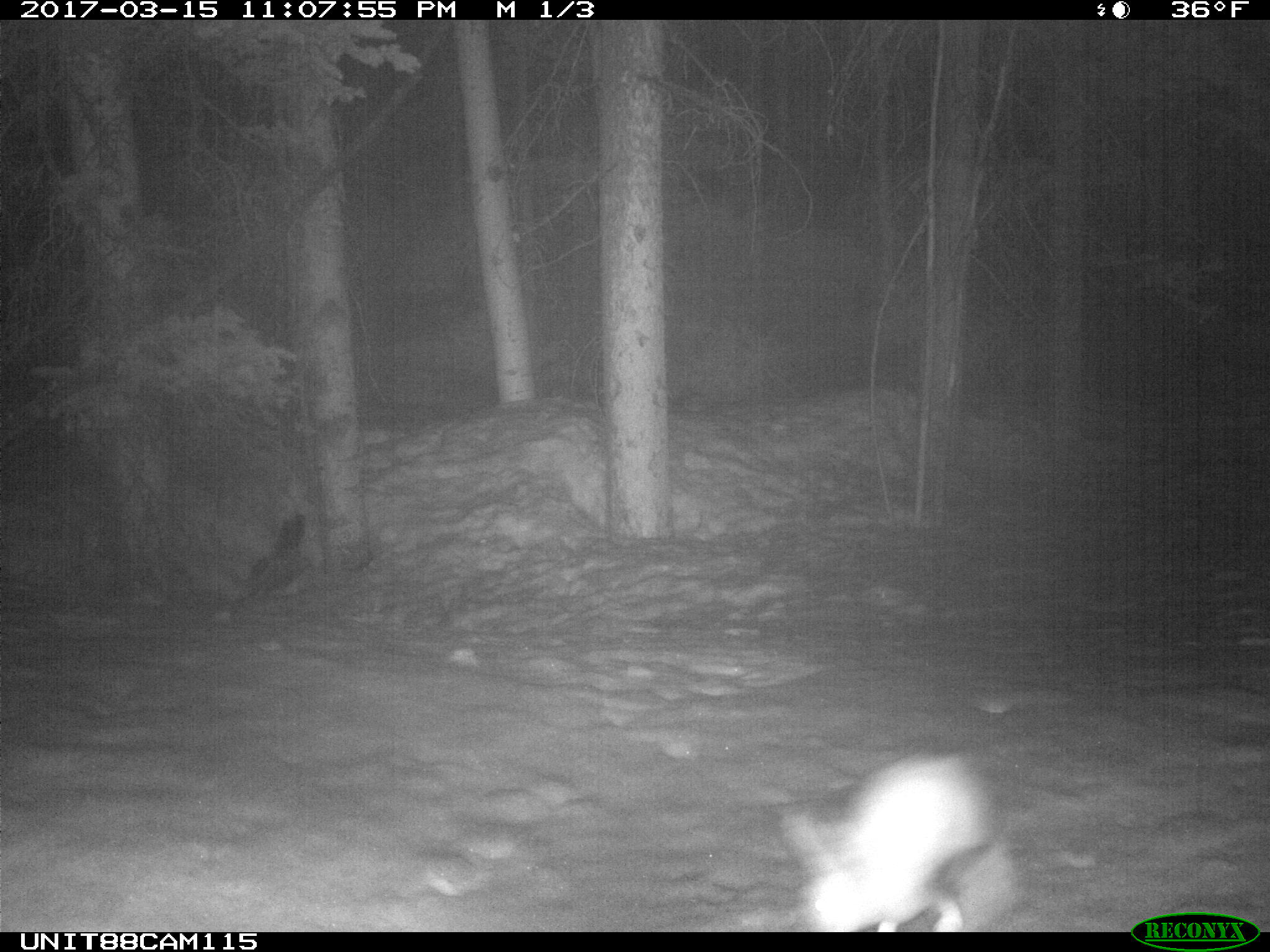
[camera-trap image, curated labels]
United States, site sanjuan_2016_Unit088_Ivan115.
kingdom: Animalia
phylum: Chordata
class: Mammalia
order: Lagomorpha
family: Leporidae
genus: Lepus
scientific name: Lepus americanus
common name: snowshoe hare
Lepus americanus (snowshoe hare).